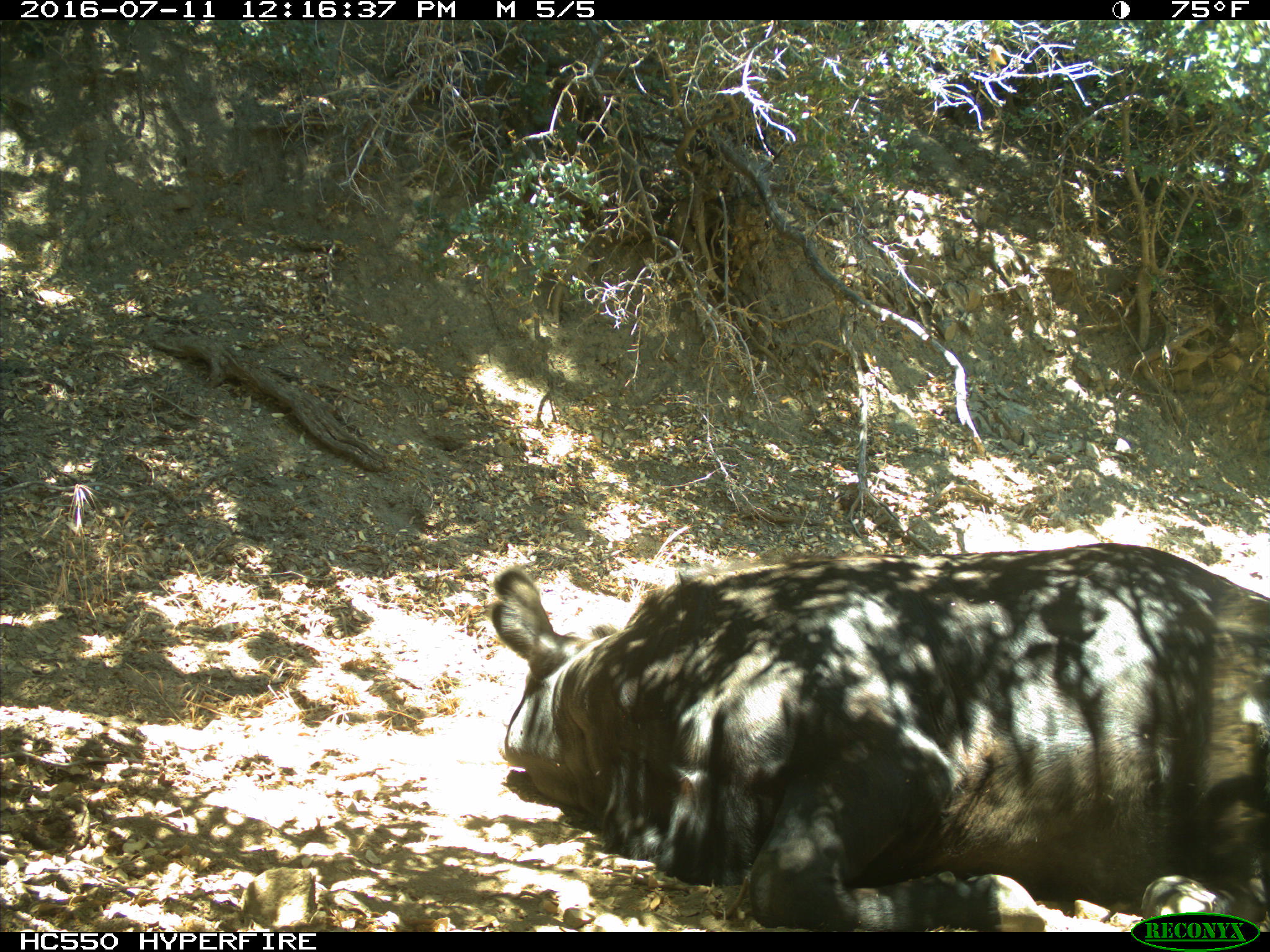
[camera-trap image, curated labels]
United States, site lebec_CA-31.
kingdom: Animalia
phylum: Chordata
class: Mammalia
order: Artiodactyla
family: Bovidae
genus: Bos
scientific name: Bos taurus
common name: domestic cow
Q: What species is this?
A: Bos taurus (domestic cow).